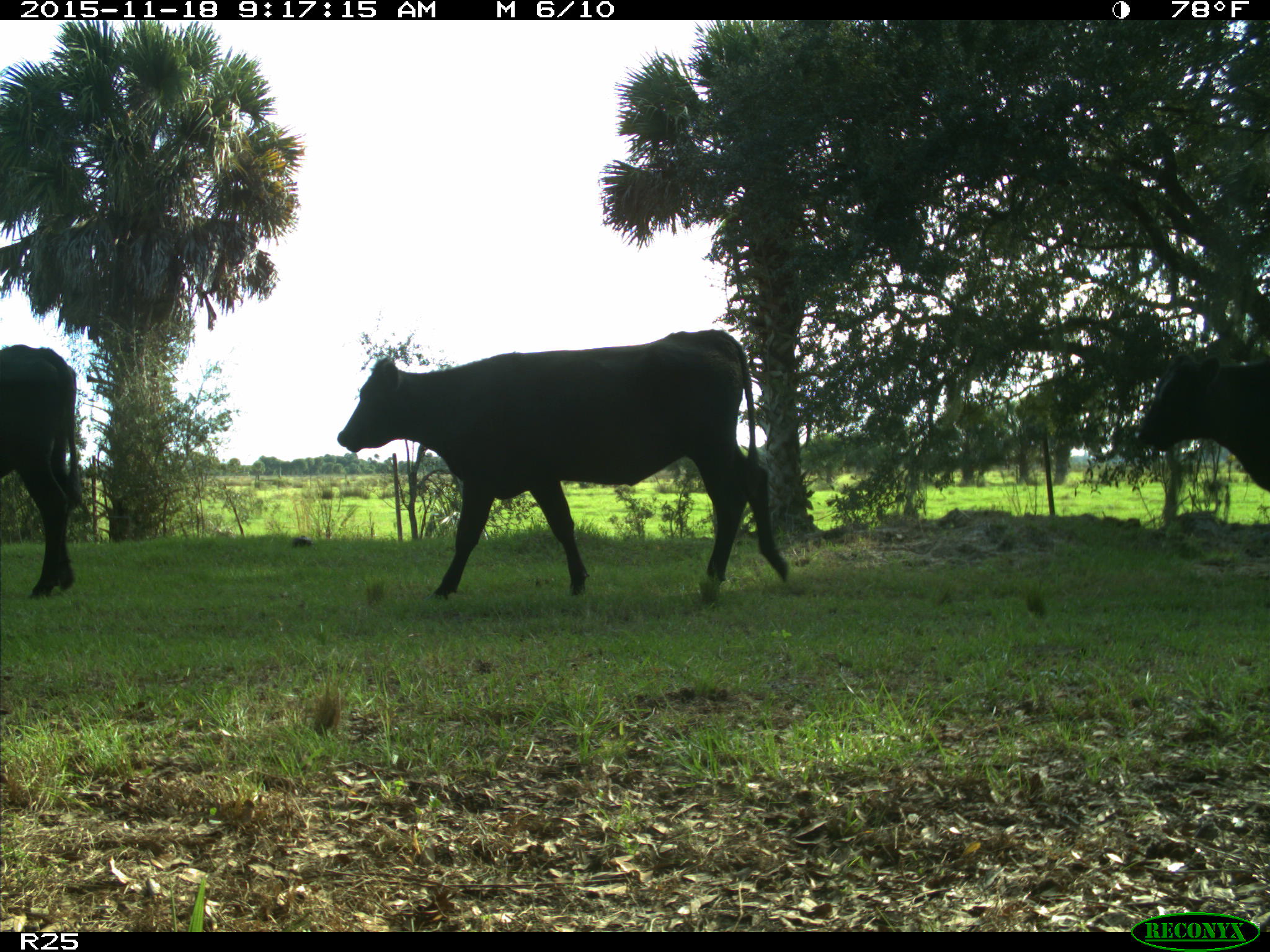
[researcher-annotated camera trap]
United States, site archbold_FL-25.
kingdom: Animalia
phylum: Chordata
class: Mammalia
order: Artiodactyla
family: Bovidae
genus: Bos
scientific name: Bos taurus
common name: domestic cow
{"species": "Bos taurus (domestic cow)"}